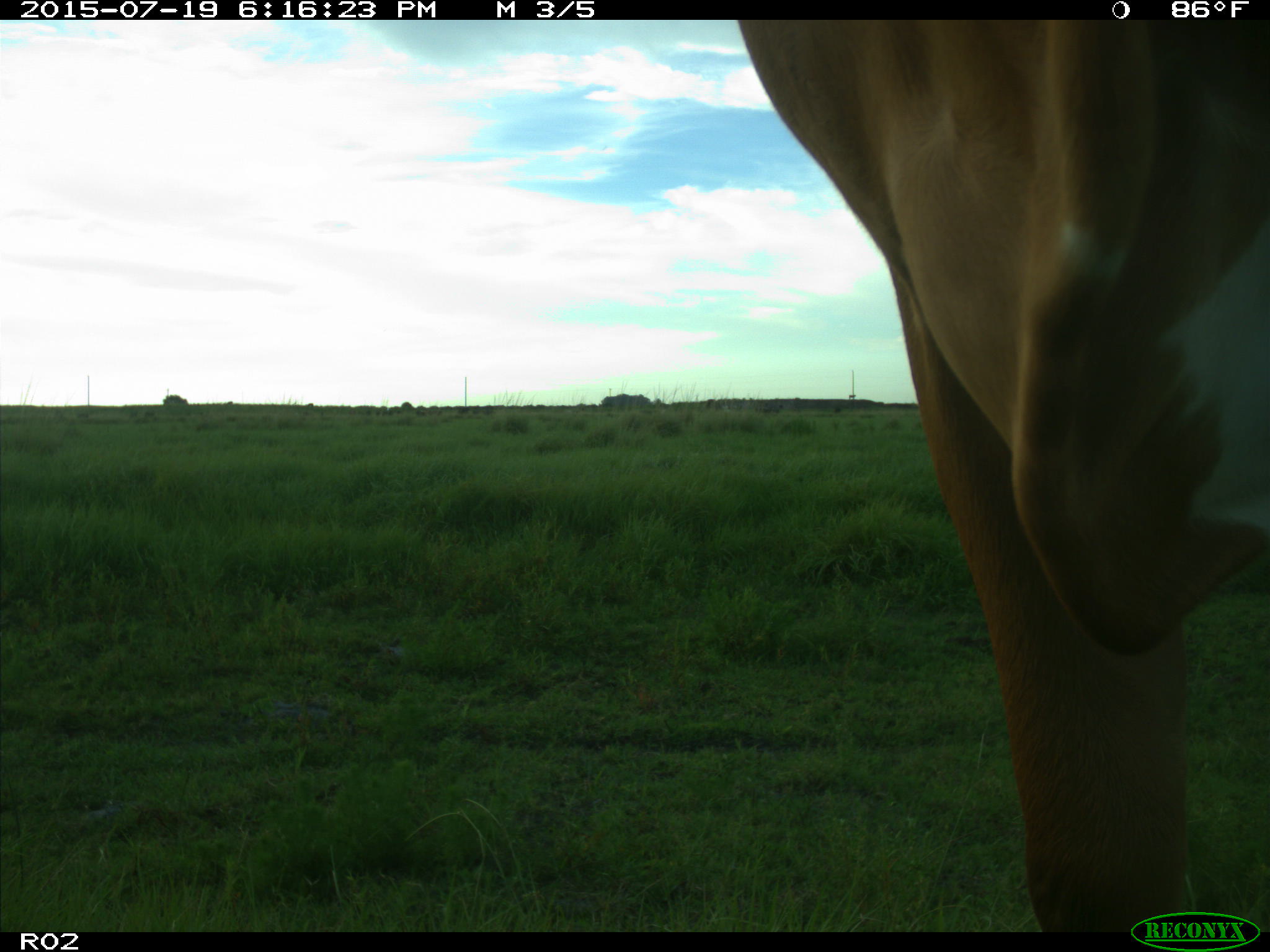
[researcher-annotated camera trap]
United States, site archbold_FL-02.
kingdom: Animalia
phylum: Chordata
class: Mammalia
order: Artiodactyla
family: Bovidae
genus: Bos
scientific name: Bos taurus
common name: domestic cow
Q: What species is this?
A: Bos taurus (domestic cow).